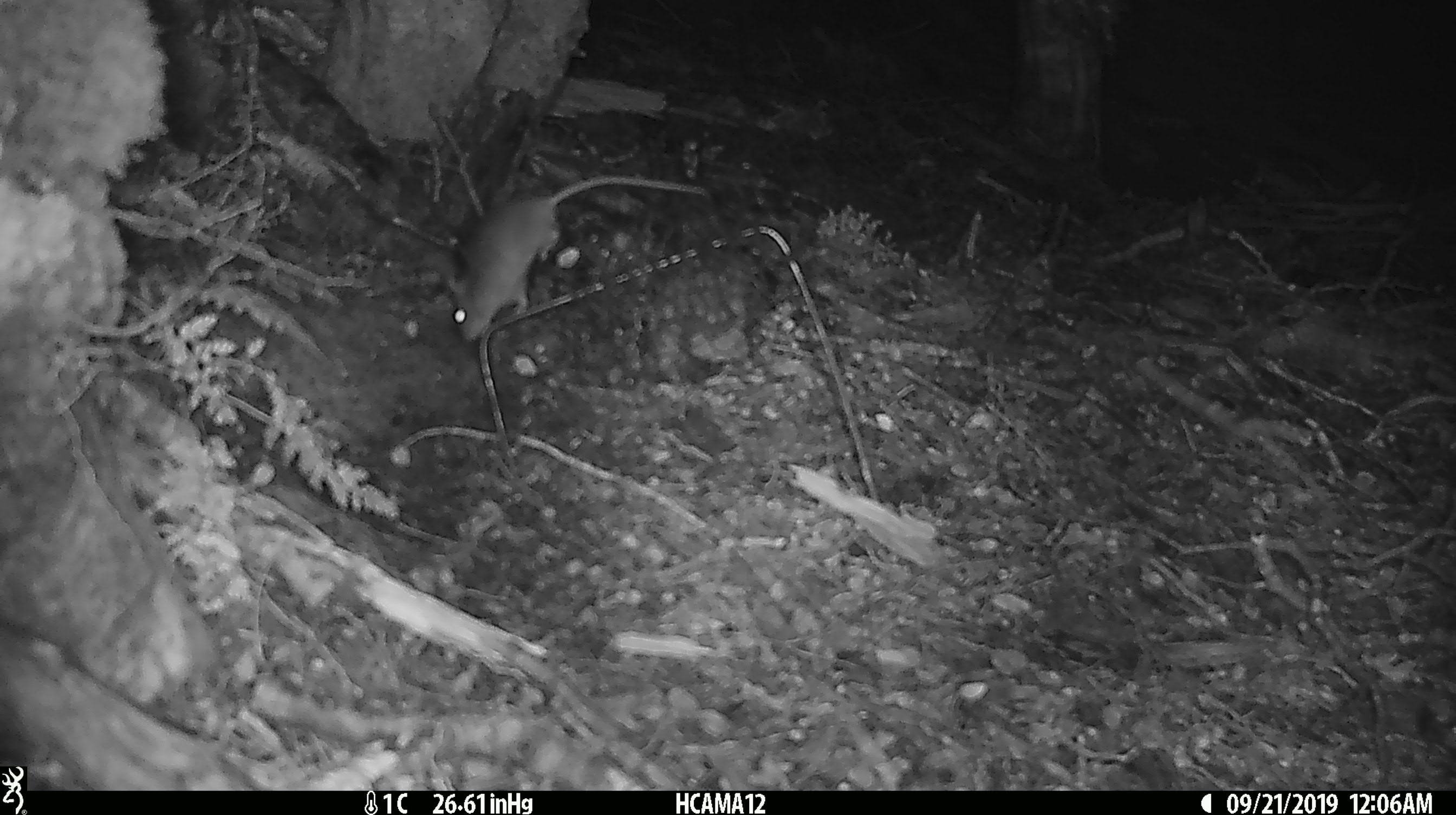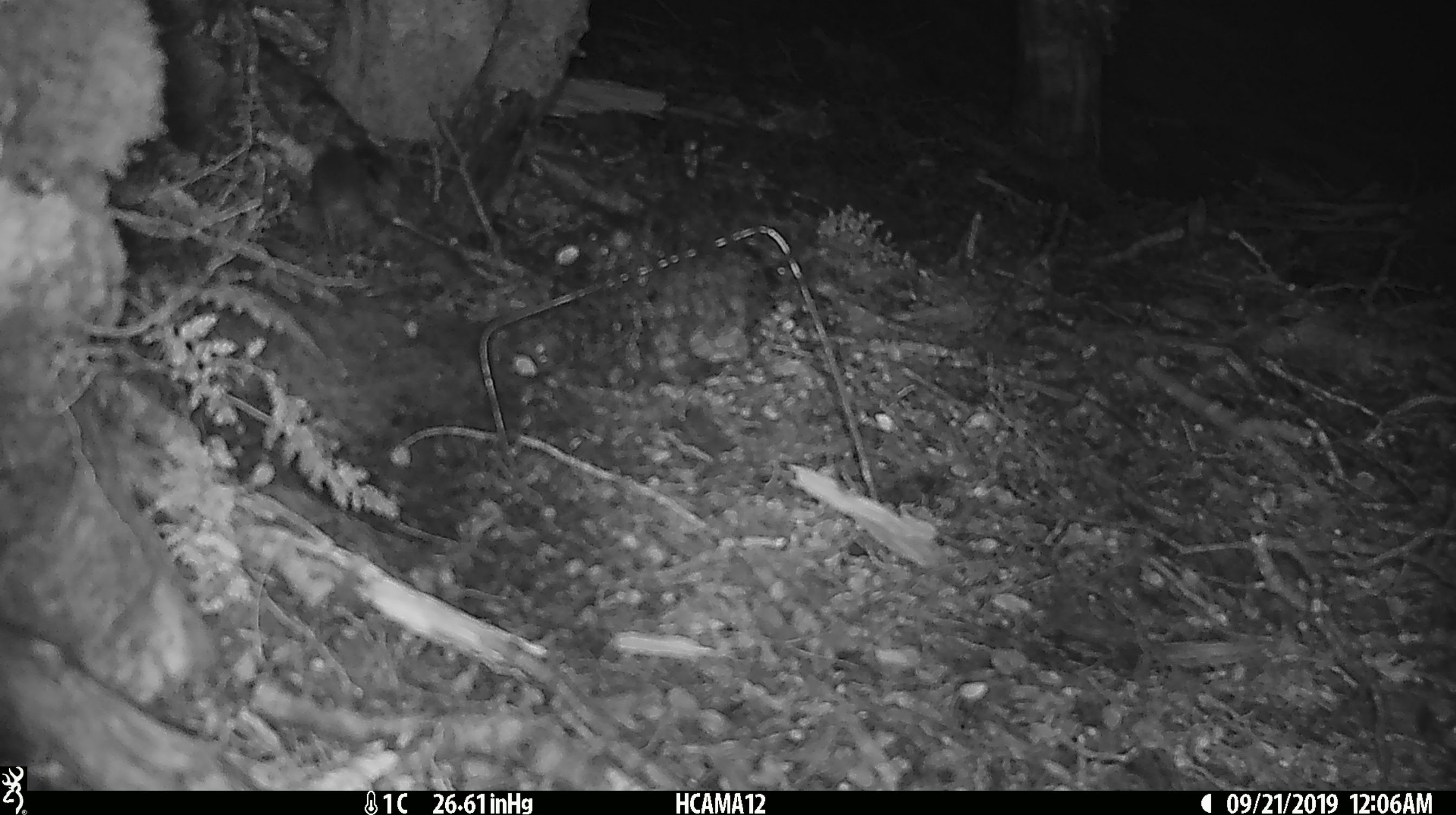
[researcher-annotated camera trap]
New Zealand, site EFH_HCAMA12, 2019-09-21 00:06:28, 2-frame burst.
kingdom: Animalia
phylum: Chordata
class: Mammalia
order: Rodentia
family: Muridae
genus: Mus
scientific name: Mus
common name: mouse